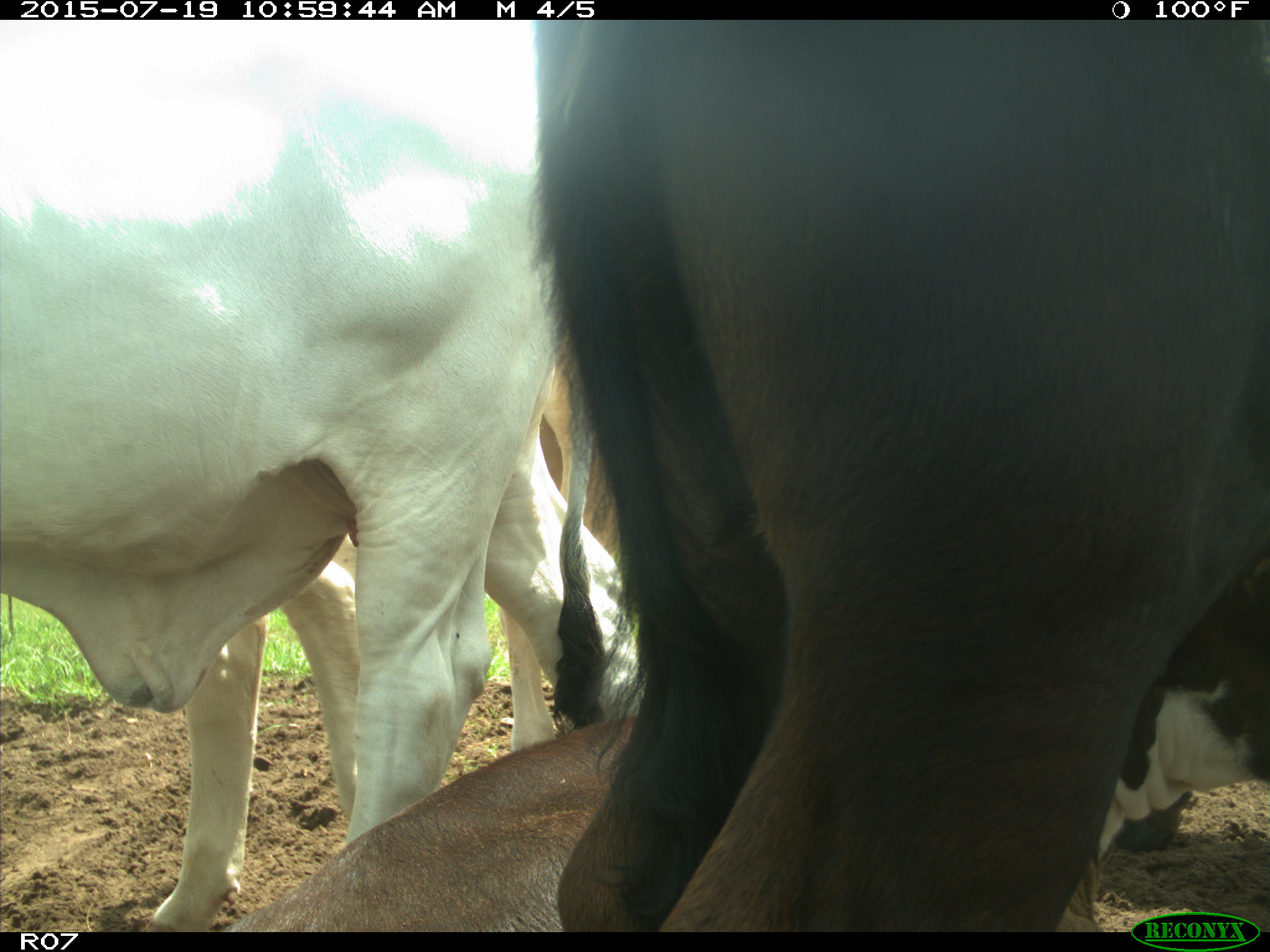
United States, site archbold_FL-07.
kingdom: Animalia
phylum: Chordata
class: Mammalia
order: Artiodactyla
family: Bovidae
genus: Bos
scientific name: Bos taurus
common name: domestic cow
Bos taurus (domestic cow).